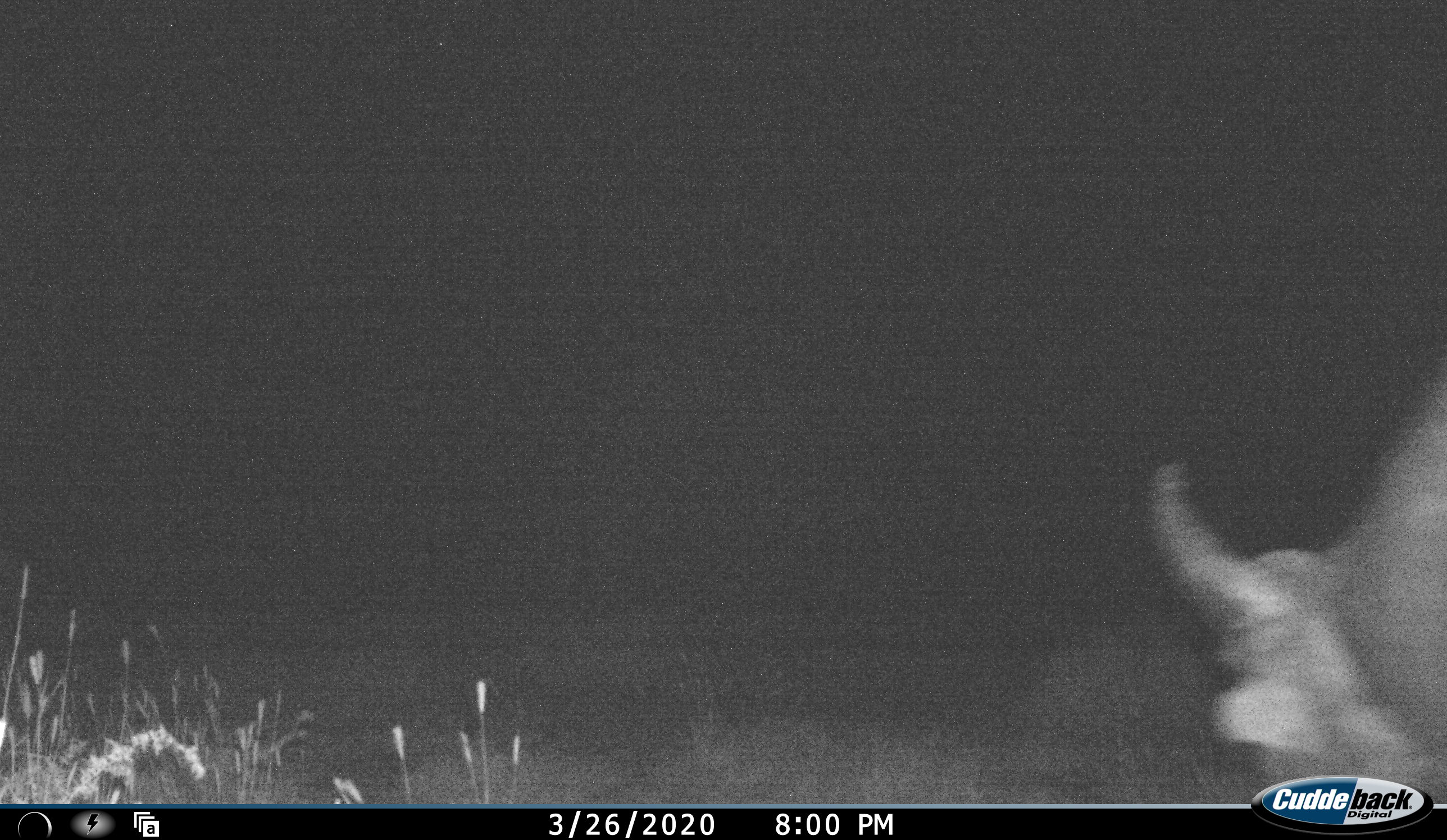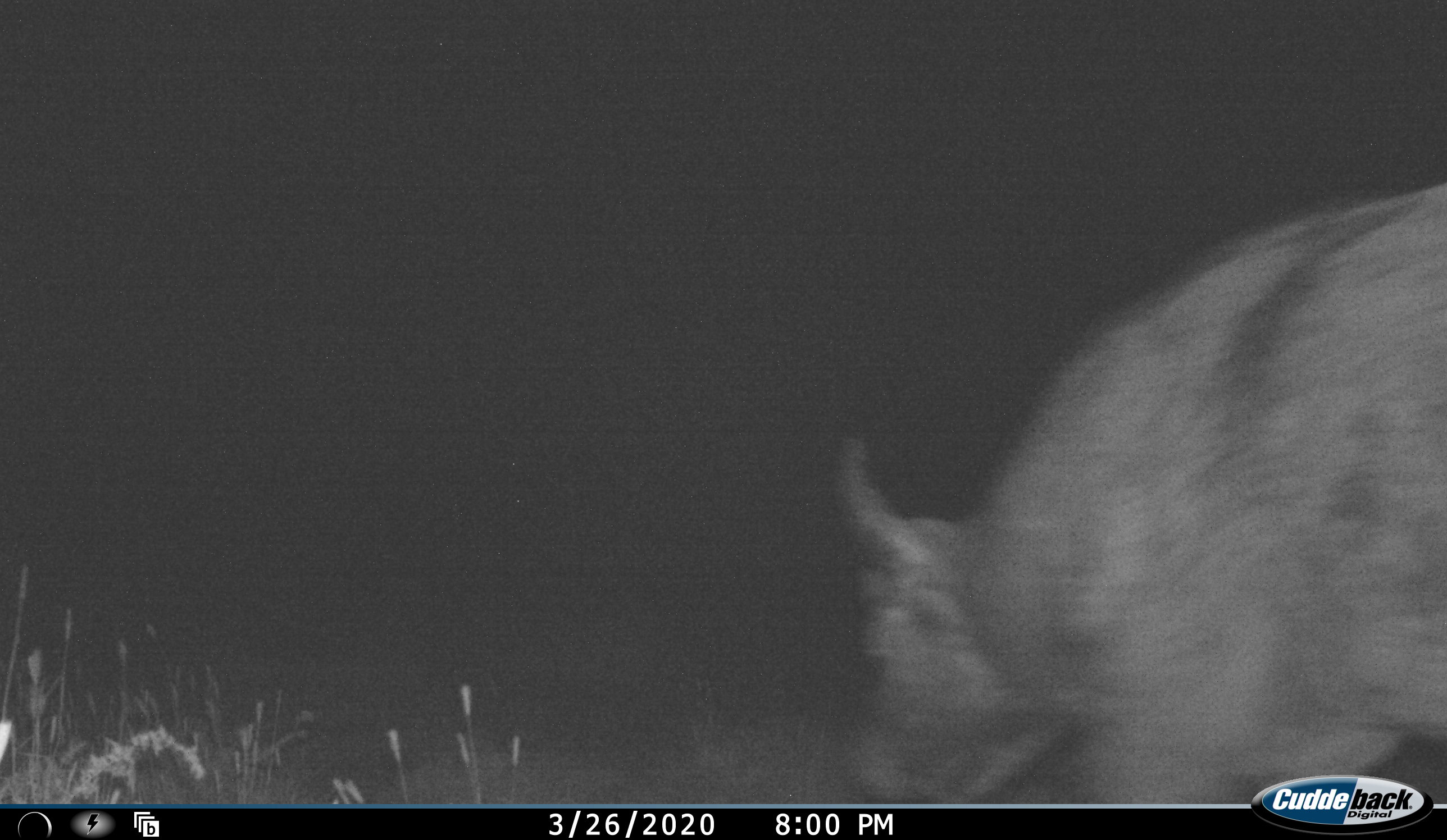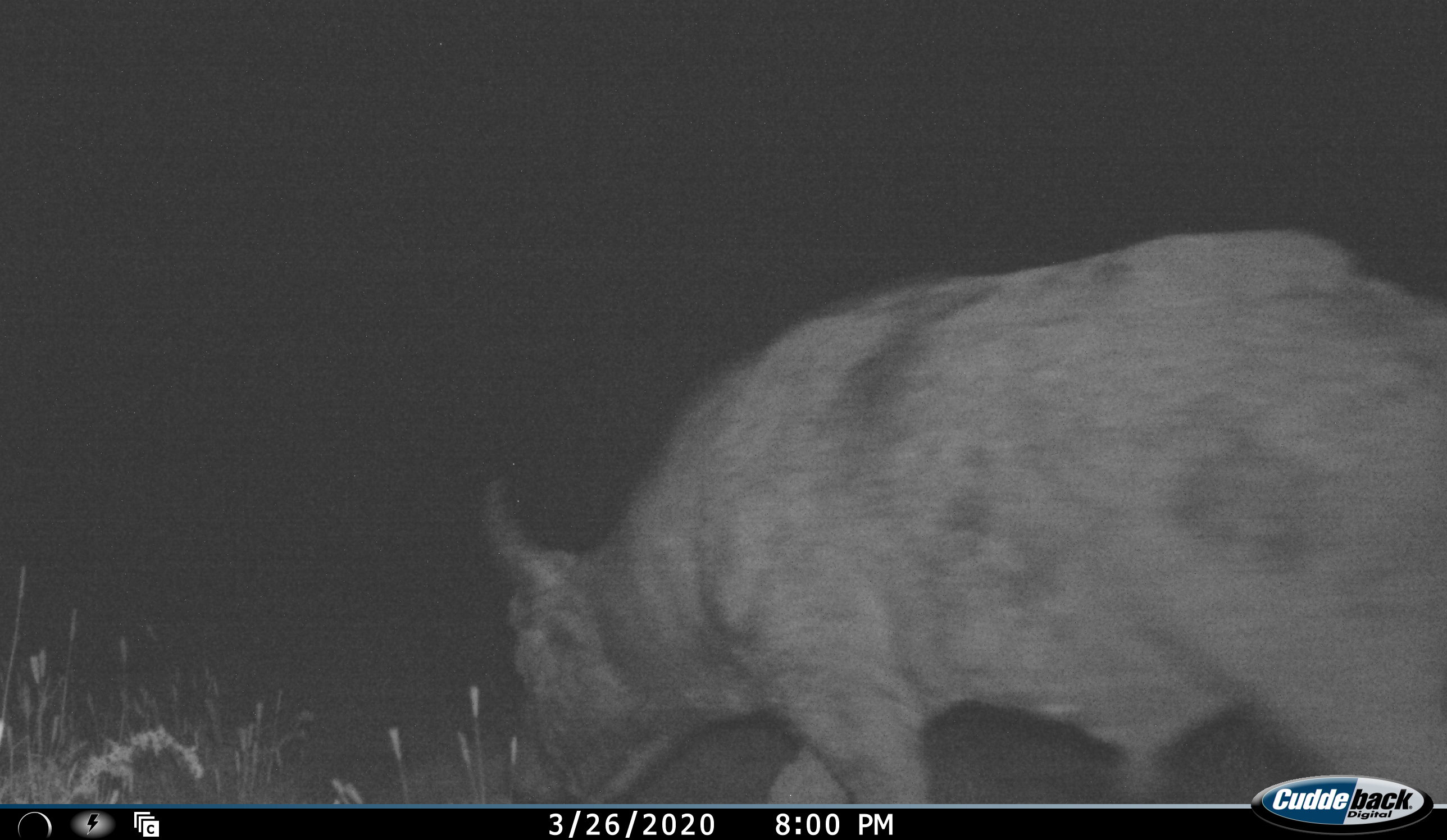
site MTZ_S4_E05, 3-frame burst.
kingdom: Animalia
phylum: Chordata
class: Mammalia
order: Artiodactyla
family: Bovidae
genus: Syncerus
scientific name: Syncerus caffer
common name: african buffalo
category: buffalo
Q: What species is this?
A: Buffalo (african buffalo) (Syncerus caffer).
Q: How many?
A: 1.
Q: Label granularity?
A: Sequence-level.